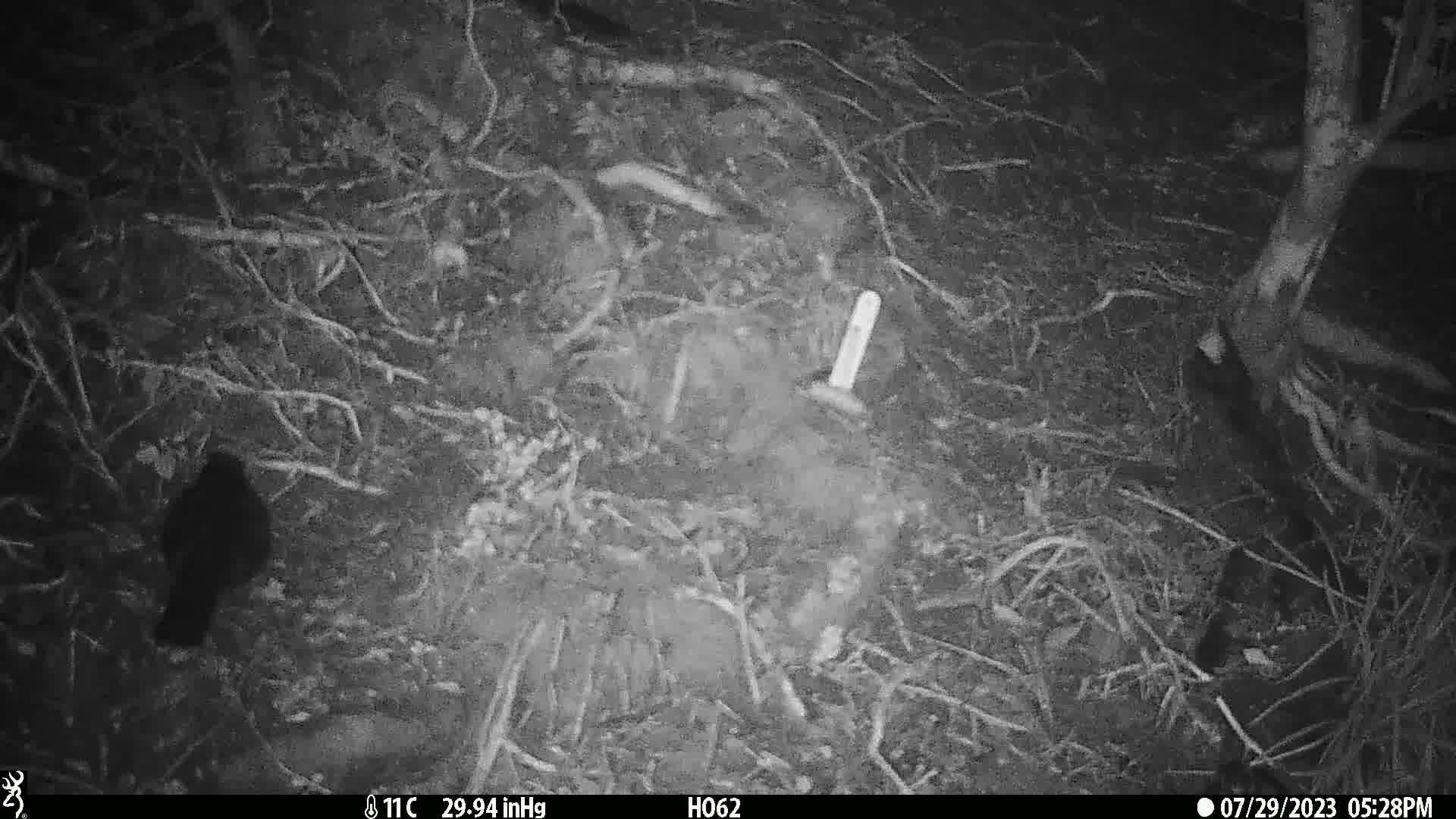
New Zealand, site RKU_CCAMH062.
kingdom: Animalia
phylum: Chordata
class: Aves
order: Passeriformes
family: Turdidae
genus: Turdus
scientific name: Turdus merula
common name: eurasian blackbird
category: blackbird